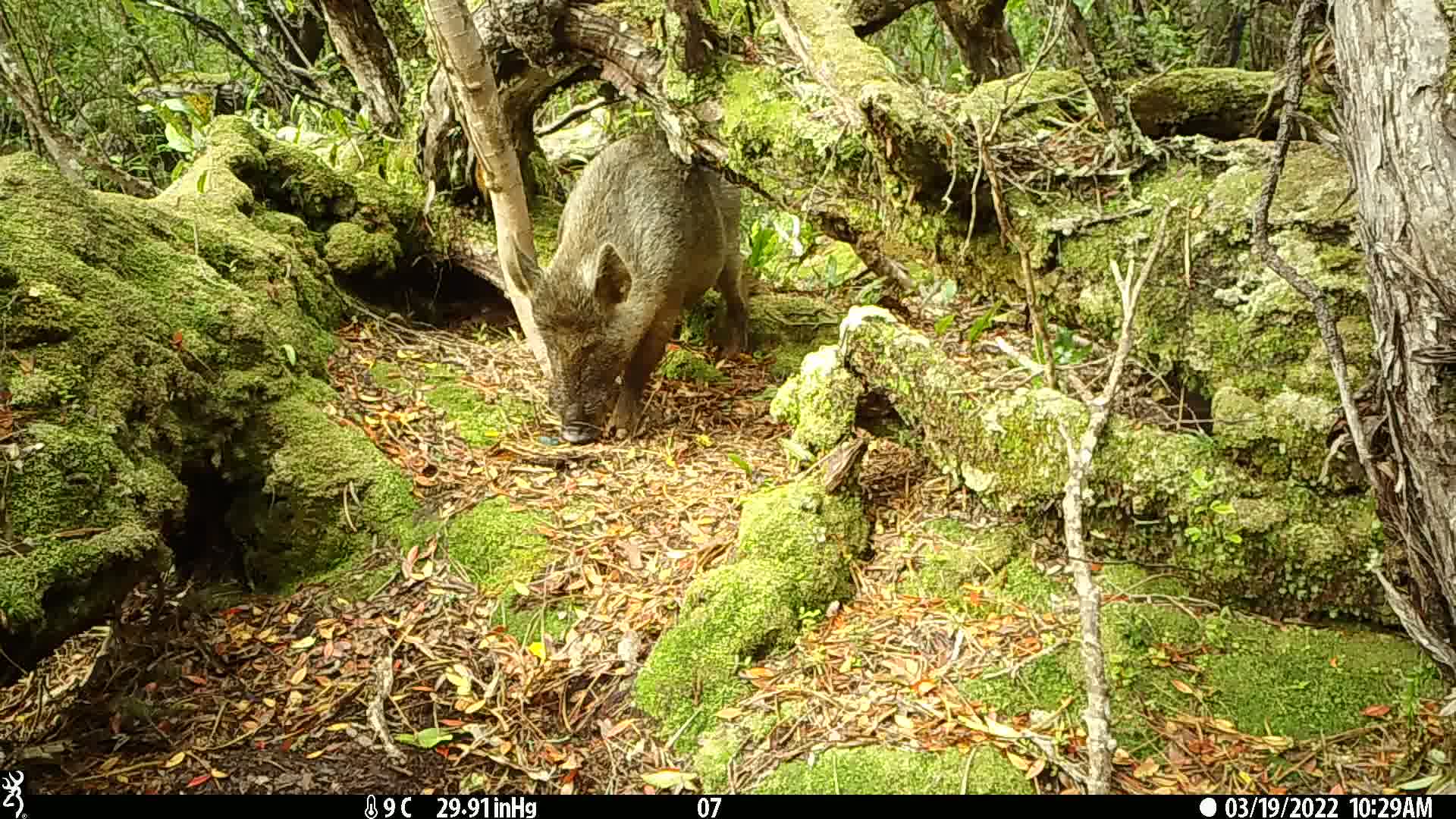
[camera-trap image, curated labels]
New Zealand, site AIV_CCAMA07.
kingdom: Animalia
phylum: Chordata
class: Mammalia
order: Artiodactyla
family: Suidae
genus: Sus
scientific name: Sus scrofa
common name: pig